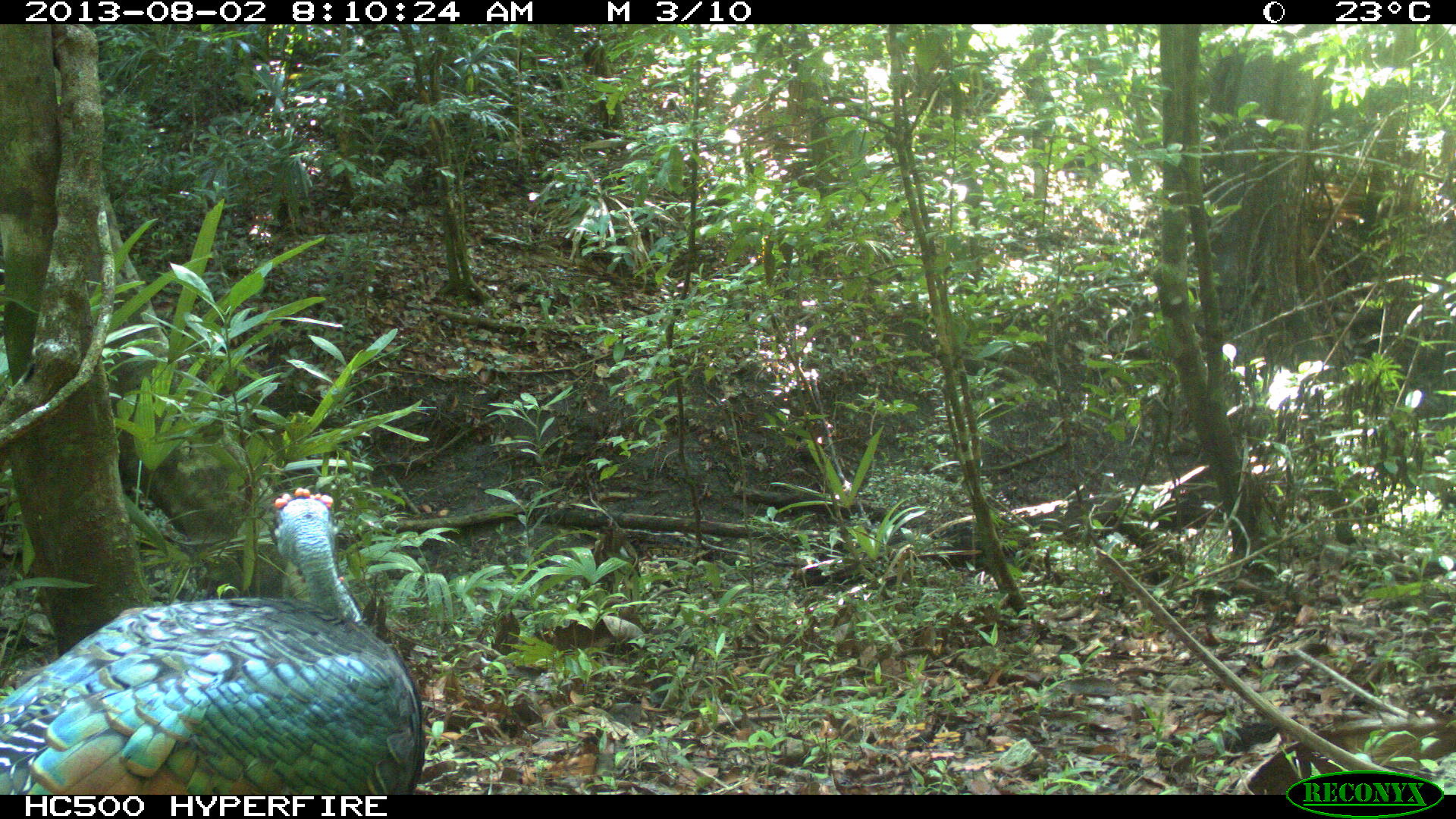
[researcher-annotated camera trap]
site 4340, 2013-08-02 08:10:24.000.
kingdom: Animalia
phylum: Chordata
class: Aves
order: Galliformes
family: Phasianidae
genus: Meleagris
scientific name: Meleagris ocellata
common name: ocellated turkey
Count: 1.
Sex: male.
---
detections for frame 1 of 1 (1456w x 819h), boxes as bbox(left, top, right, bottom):
meleagris ocellata: bbox(0, 485, 427, 793)